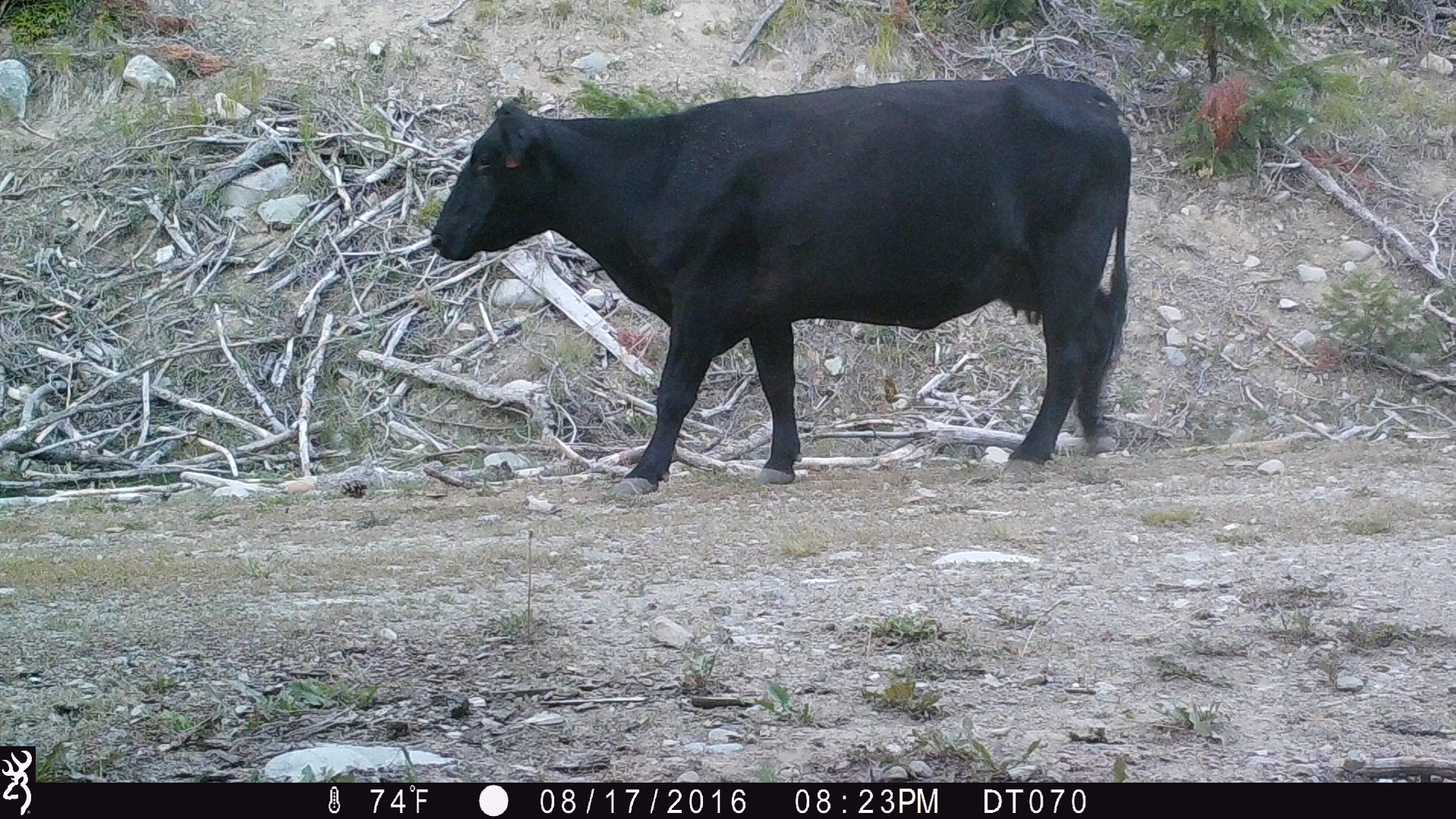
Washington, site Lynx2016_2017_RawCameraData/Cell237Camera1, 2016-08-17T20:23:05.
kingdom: Animalia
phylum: Chordata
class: Mammalia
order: Artiodactyla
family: Bovidae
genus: Bos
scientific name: Bos taurus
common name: domestic cattle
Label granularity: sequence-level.